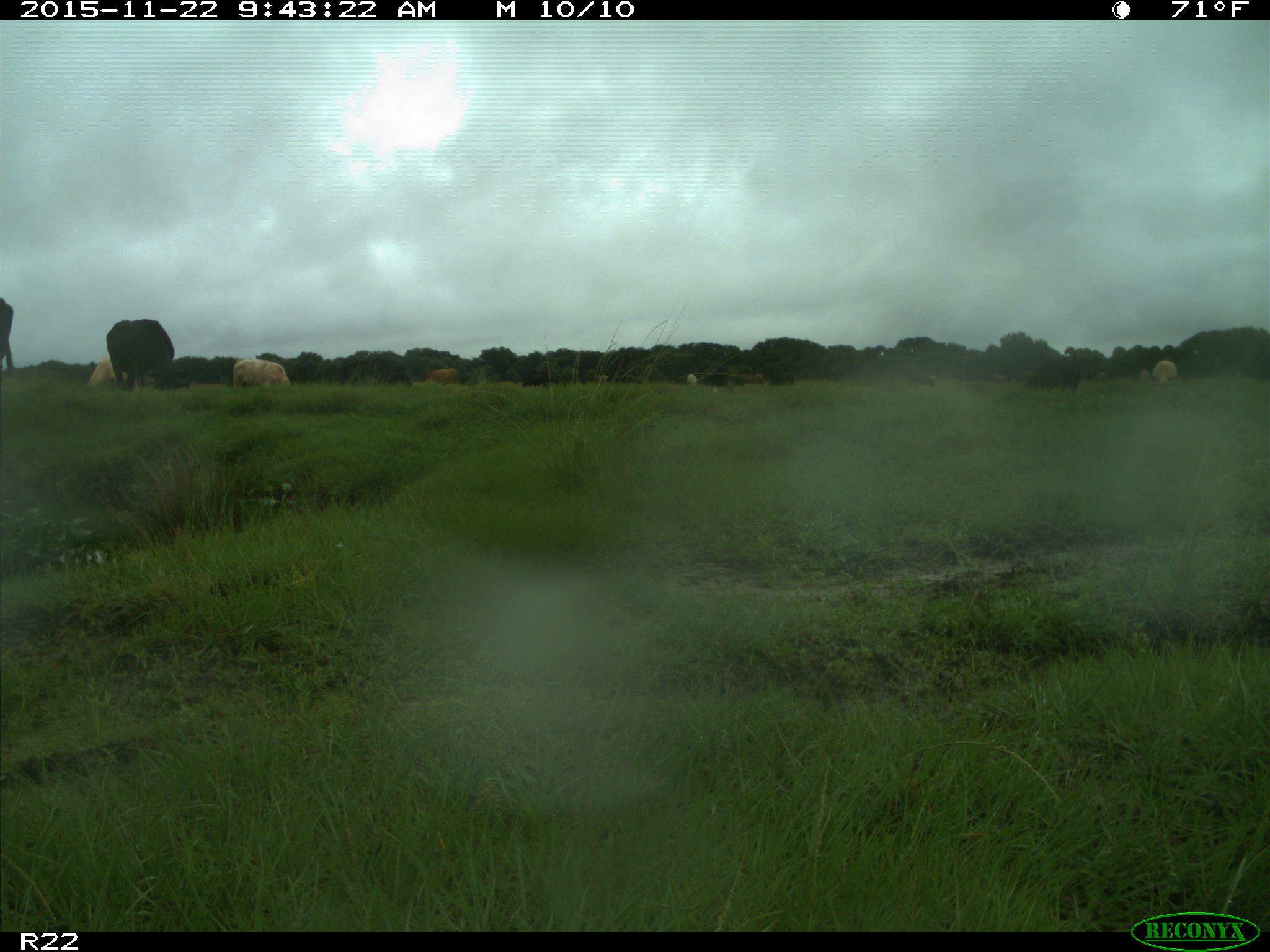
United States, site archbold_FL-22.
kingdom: Animalia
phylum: Chordata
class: Mammalia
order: Artiodactyla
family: Bovidae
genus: Bos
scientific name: Bos taurus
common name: domestic cow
Bos taurus (domestic cow).